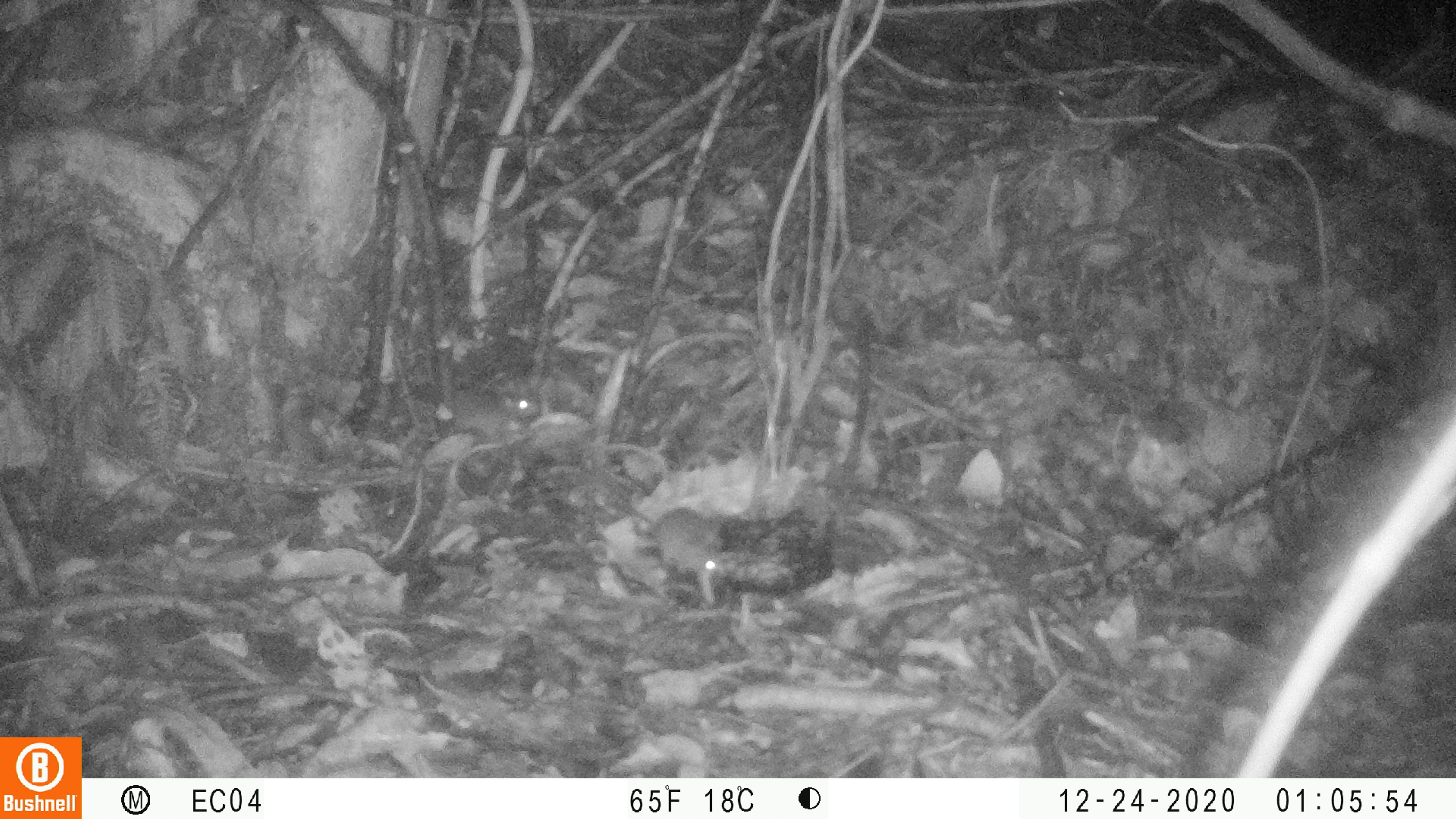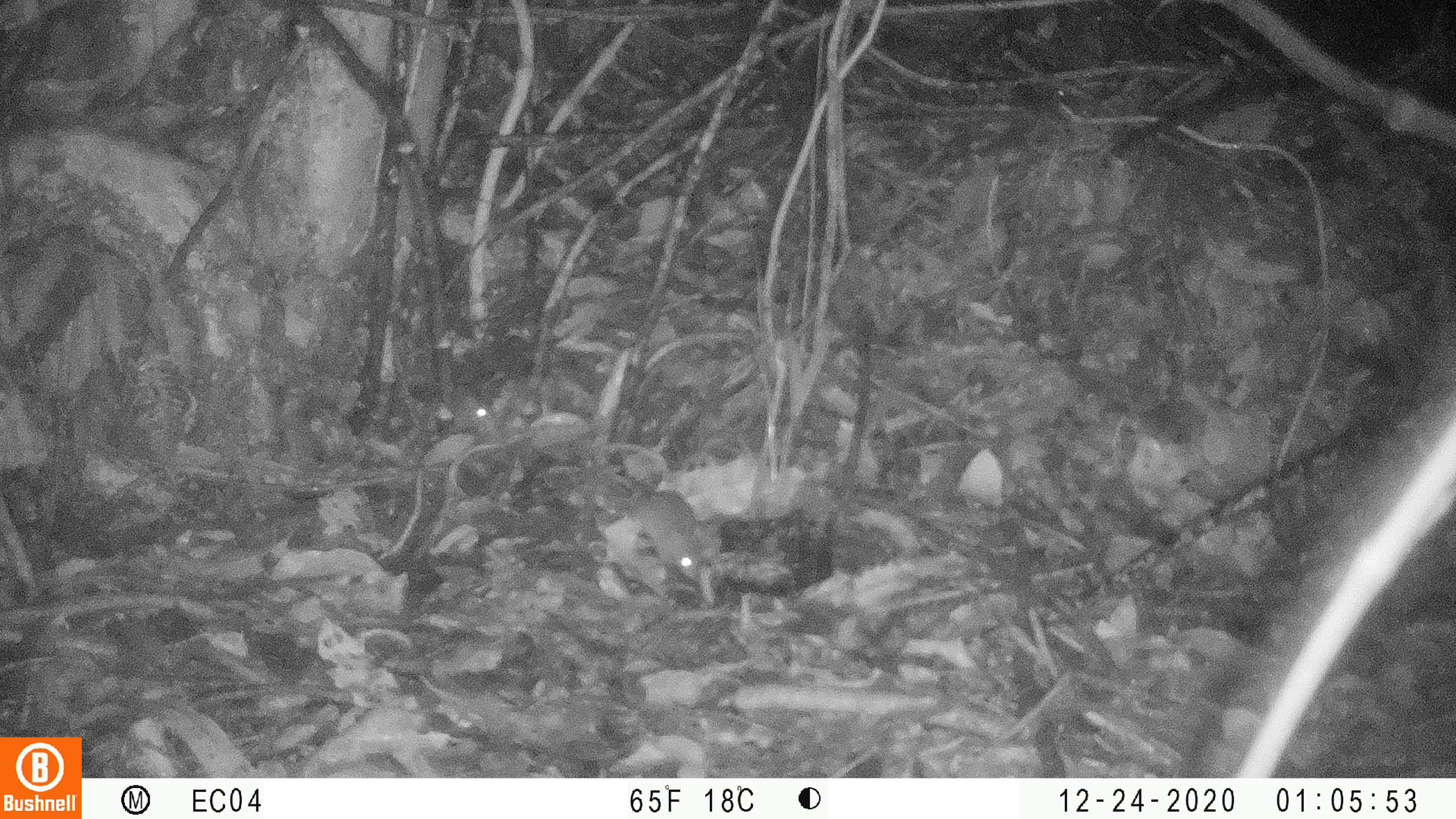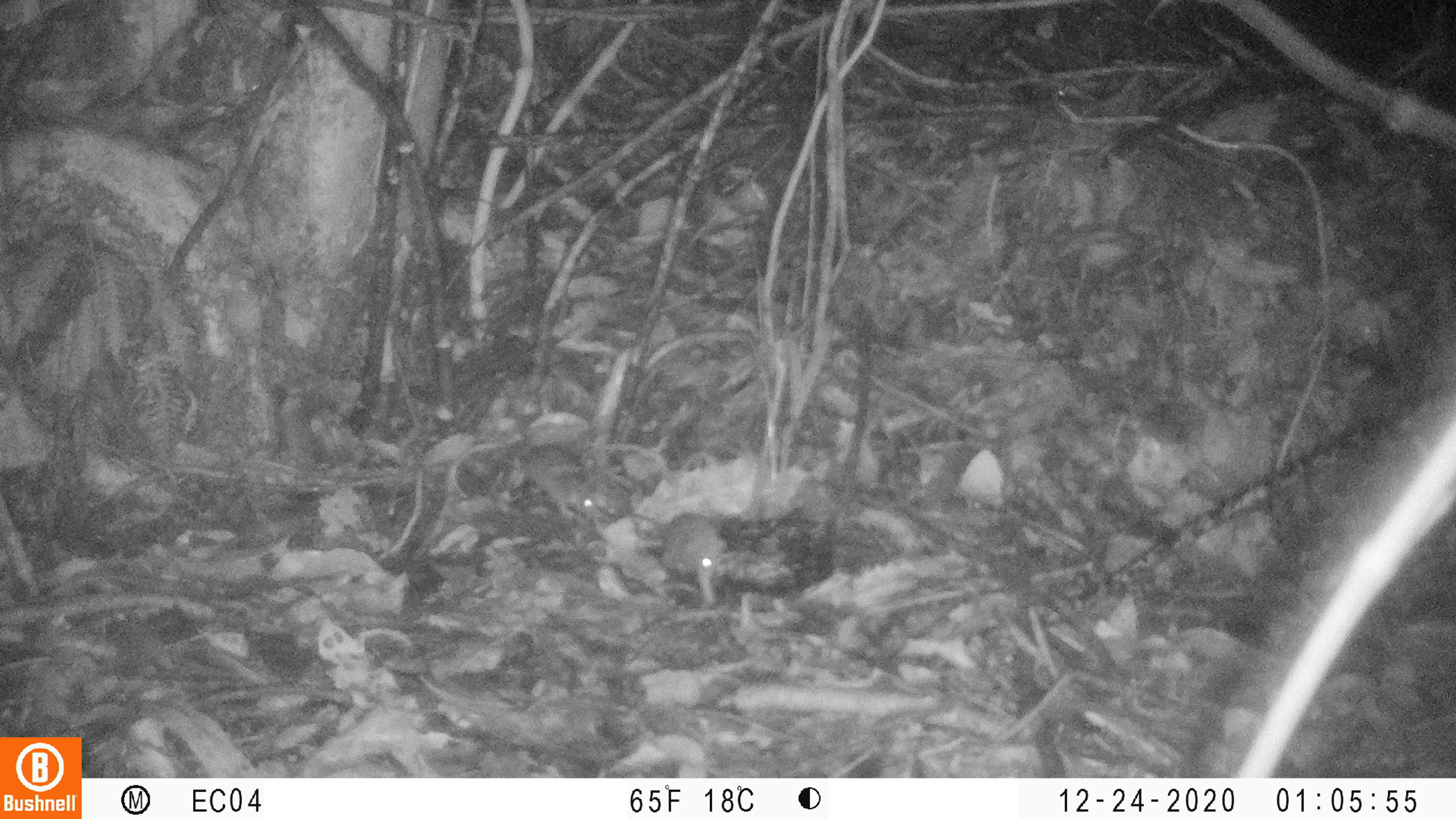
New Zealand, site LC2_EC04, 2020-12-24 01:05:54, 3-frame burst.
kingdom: Animalia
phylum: Chordata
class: Mammalia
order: Rodentia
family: Muridae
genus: Mus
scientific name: Mus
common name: mouse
Mouse (Mus).